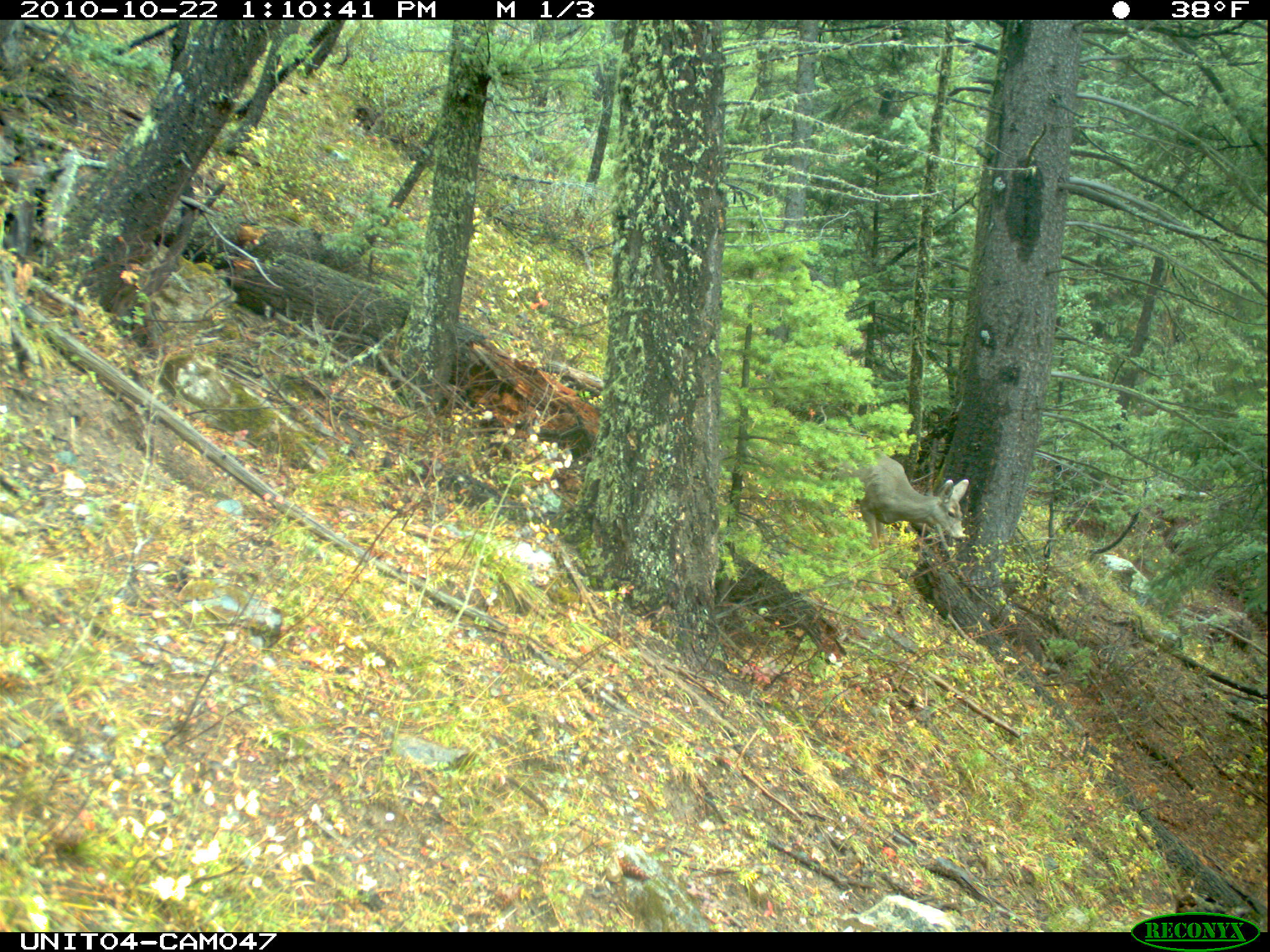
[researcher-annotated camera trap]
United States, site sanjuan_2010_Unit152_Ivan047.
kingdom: Animalia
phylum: Chordata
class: Mammalia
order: Artiodactyla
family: Cervidae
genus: Odocoileus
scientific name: Odocoileus hemionus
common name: mule deer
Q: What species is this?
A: Odocoileus hemionus (mule deer).